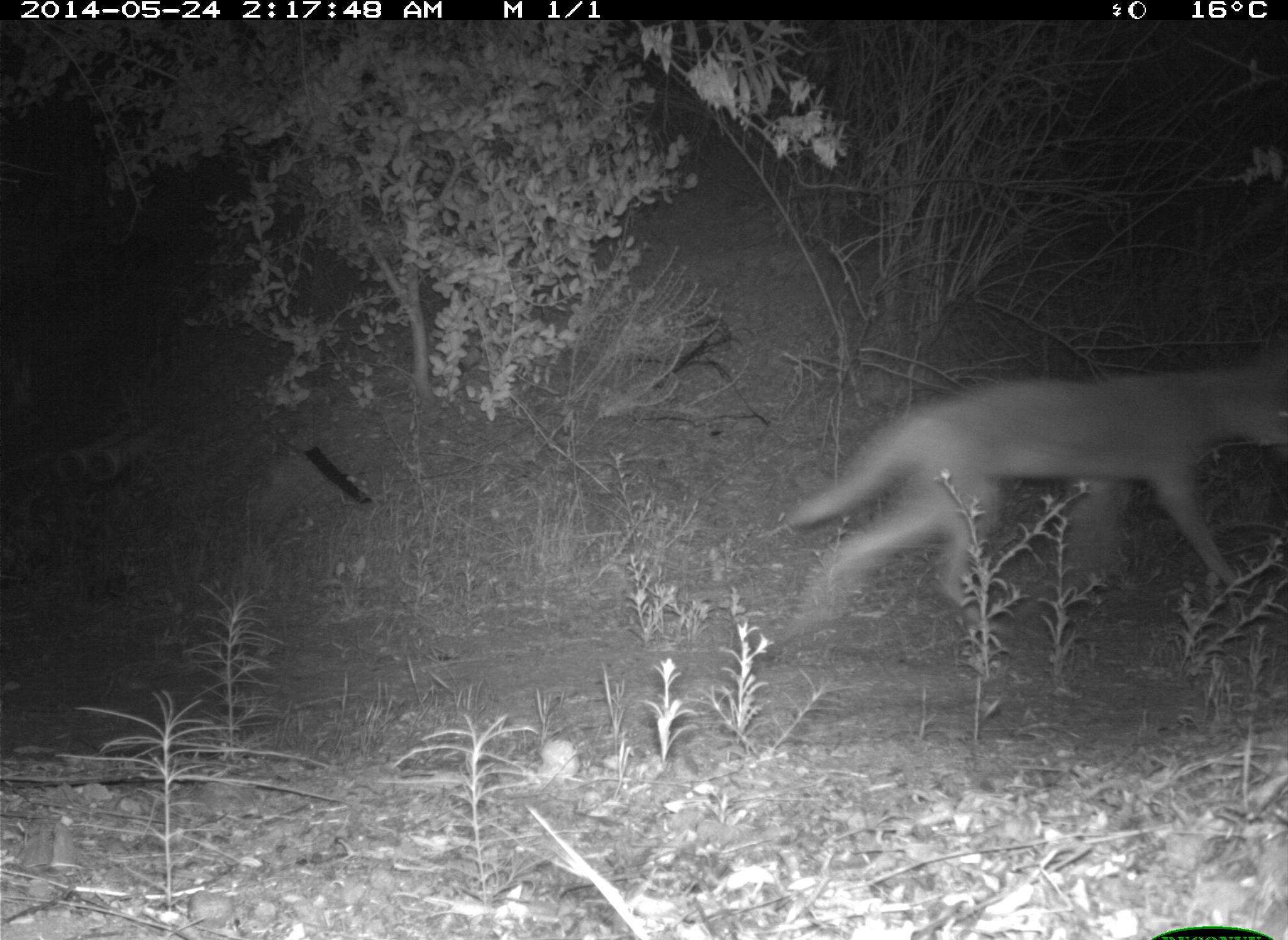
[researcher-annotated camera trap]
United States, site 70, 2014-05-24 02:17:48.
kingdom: Animalia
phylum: Chordata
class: Mammalia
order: Carnivora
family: Canidae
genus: Canis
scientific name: Canis latrans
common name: coyote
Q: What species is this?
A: Coyote (Canis latrans).